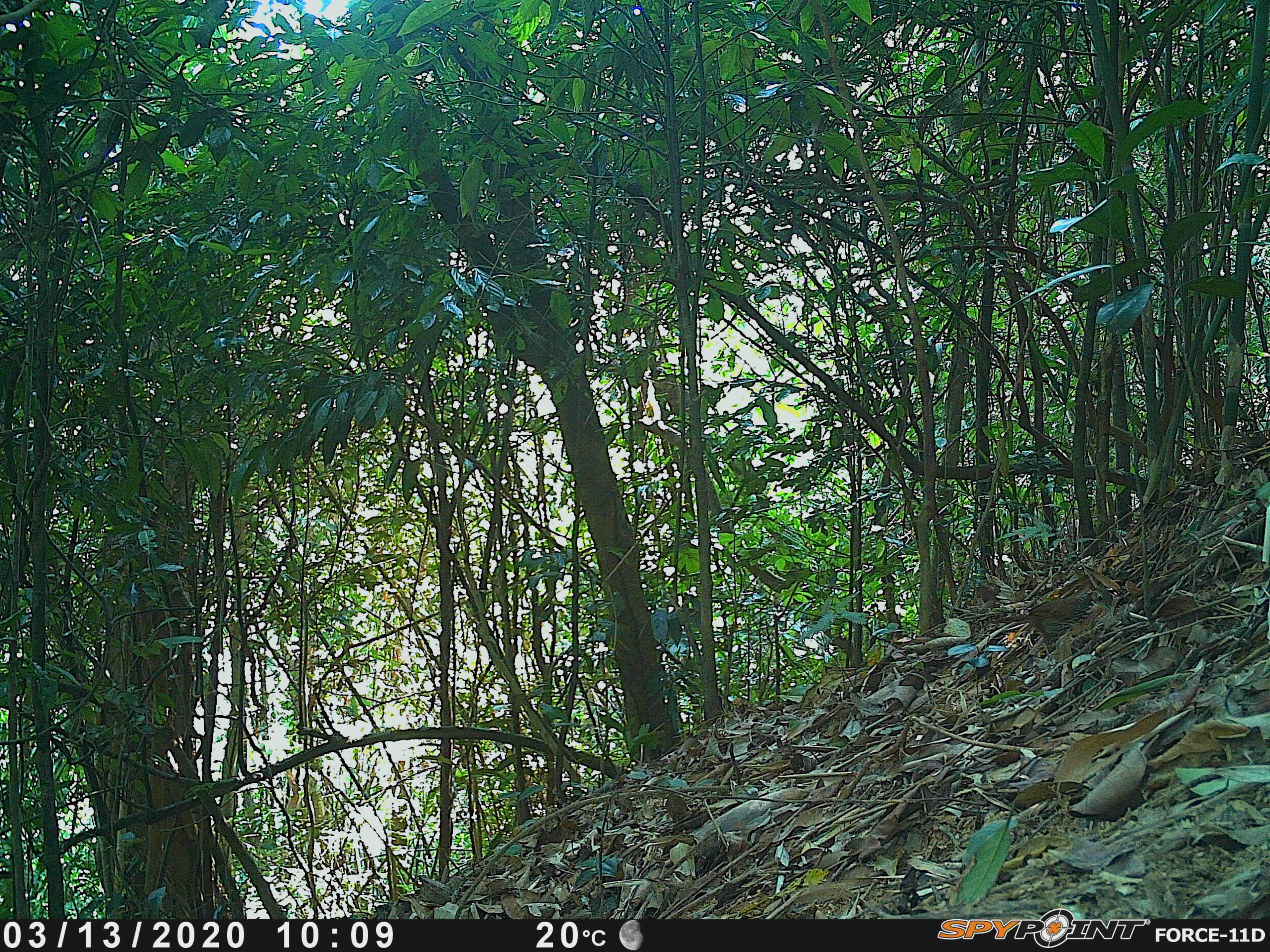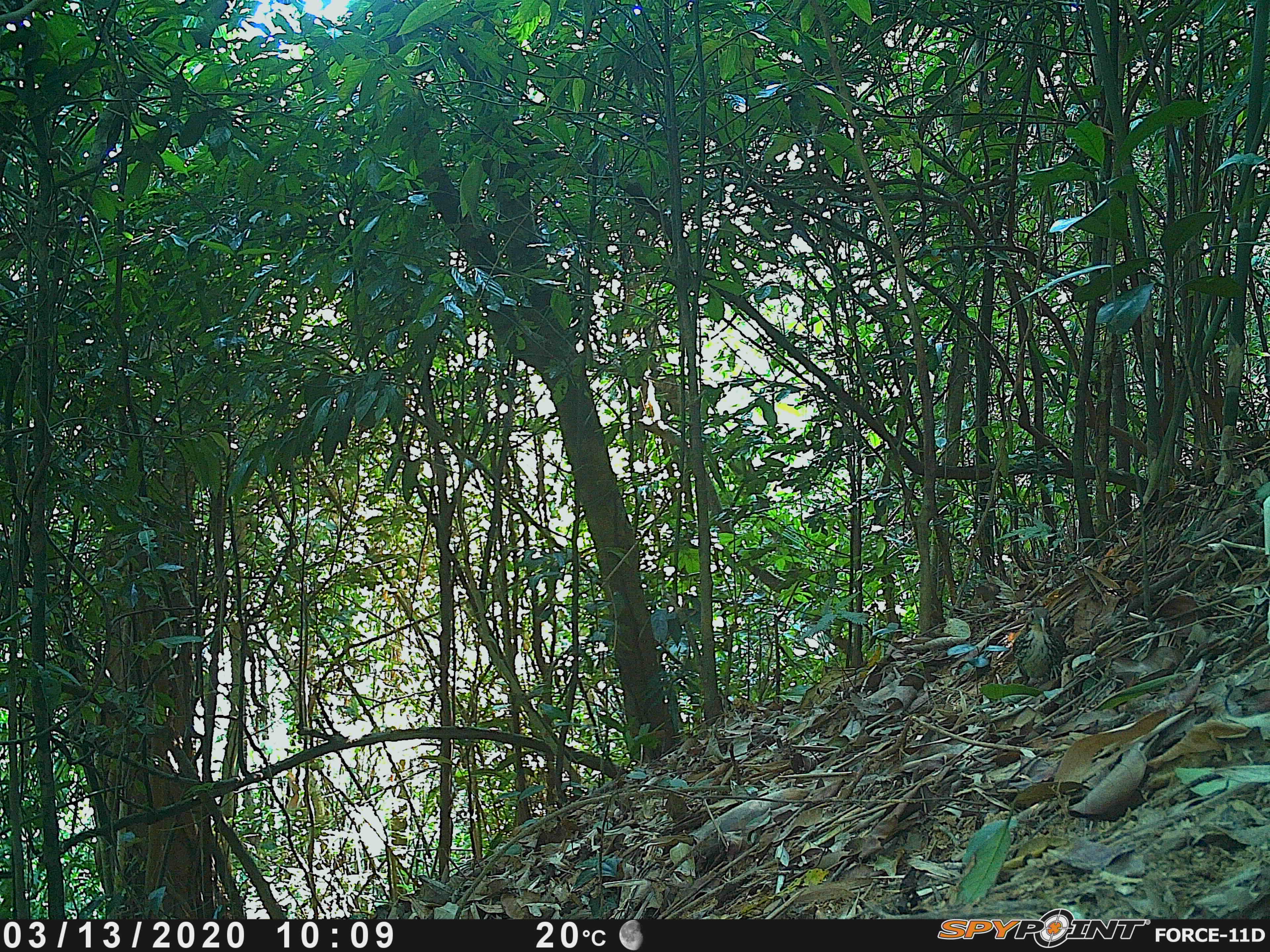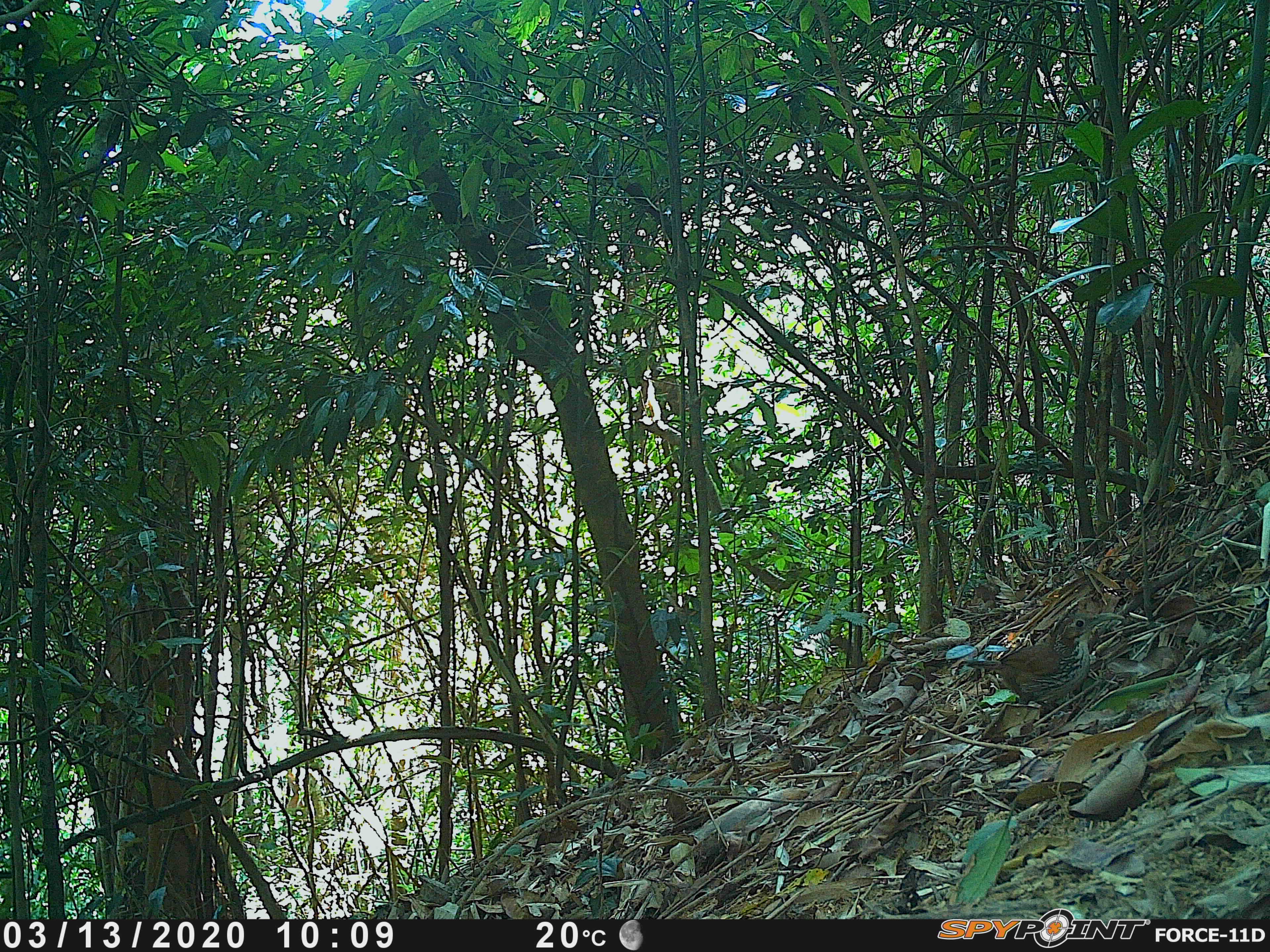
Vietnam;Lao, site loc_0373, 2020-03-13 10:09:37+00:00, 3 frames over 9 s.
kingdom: Animalia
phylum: Chordata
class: Aves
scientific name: Aves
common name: bird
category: unidentified bird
Unidentified bird (bird) (Aves). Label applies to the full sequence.